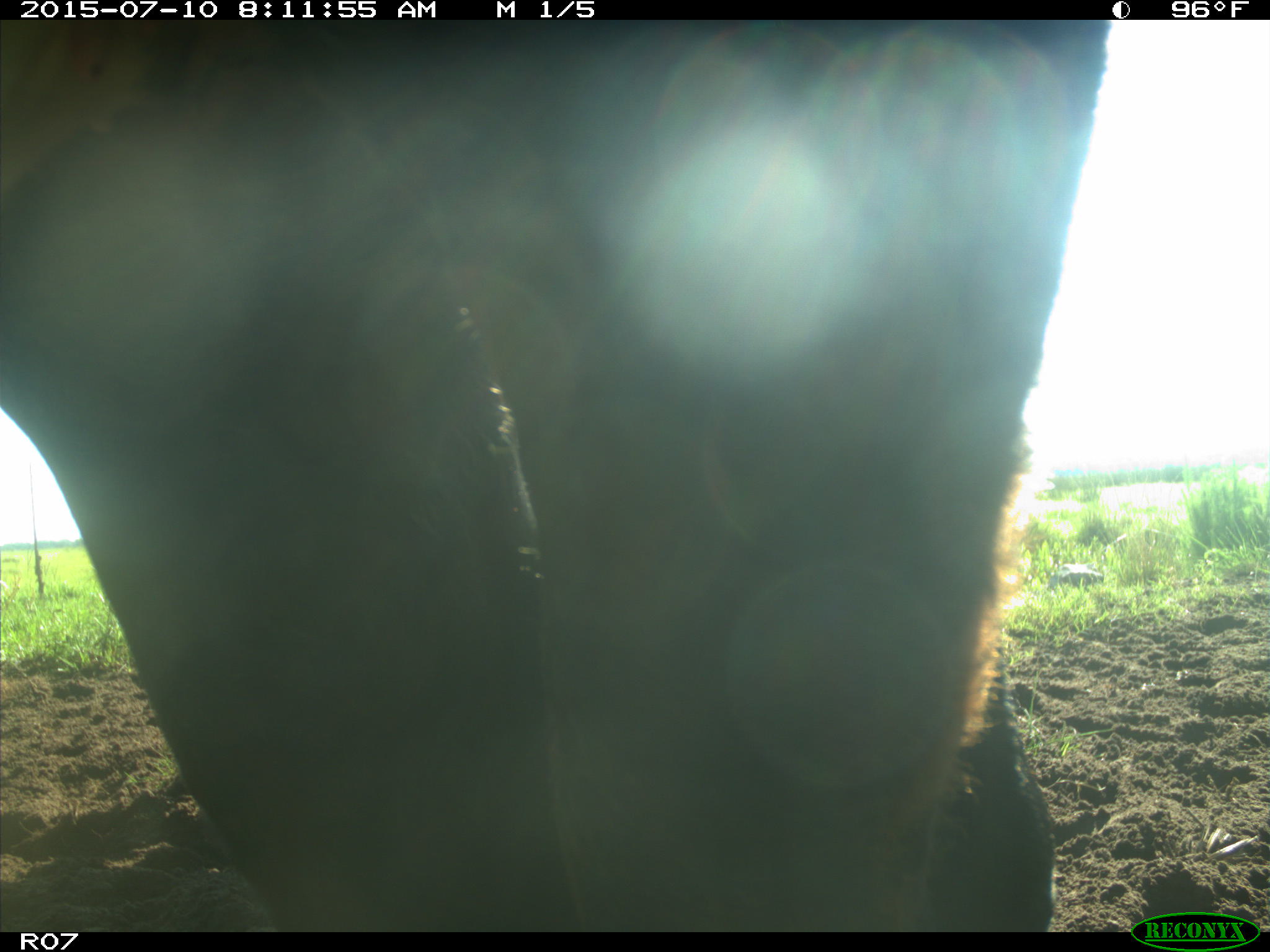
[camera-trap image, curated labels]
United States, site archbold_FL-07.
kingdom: Animalia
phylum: Chordata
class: Mammalia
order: Artiodactyla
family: Bovidae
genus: Bos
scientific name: Bos taurus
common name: domestic cow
Bos taurus (domestic cow).